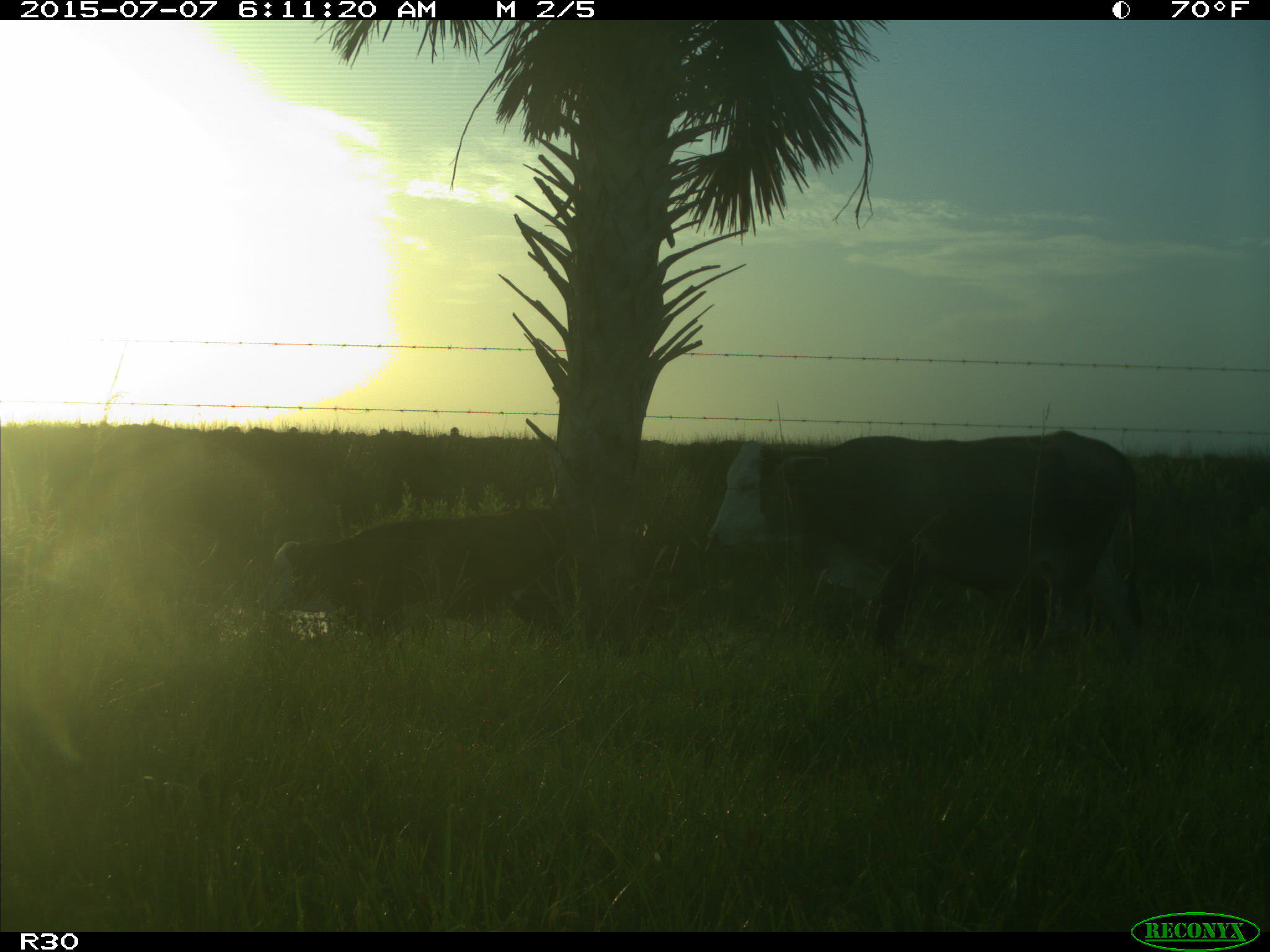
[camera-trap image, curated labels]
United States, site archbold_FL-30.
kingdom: Animalia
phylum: Chordata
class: Mammalia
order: Artiodactyla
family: Bovidae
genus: Bos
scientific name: Bos taurus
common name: domestic cow